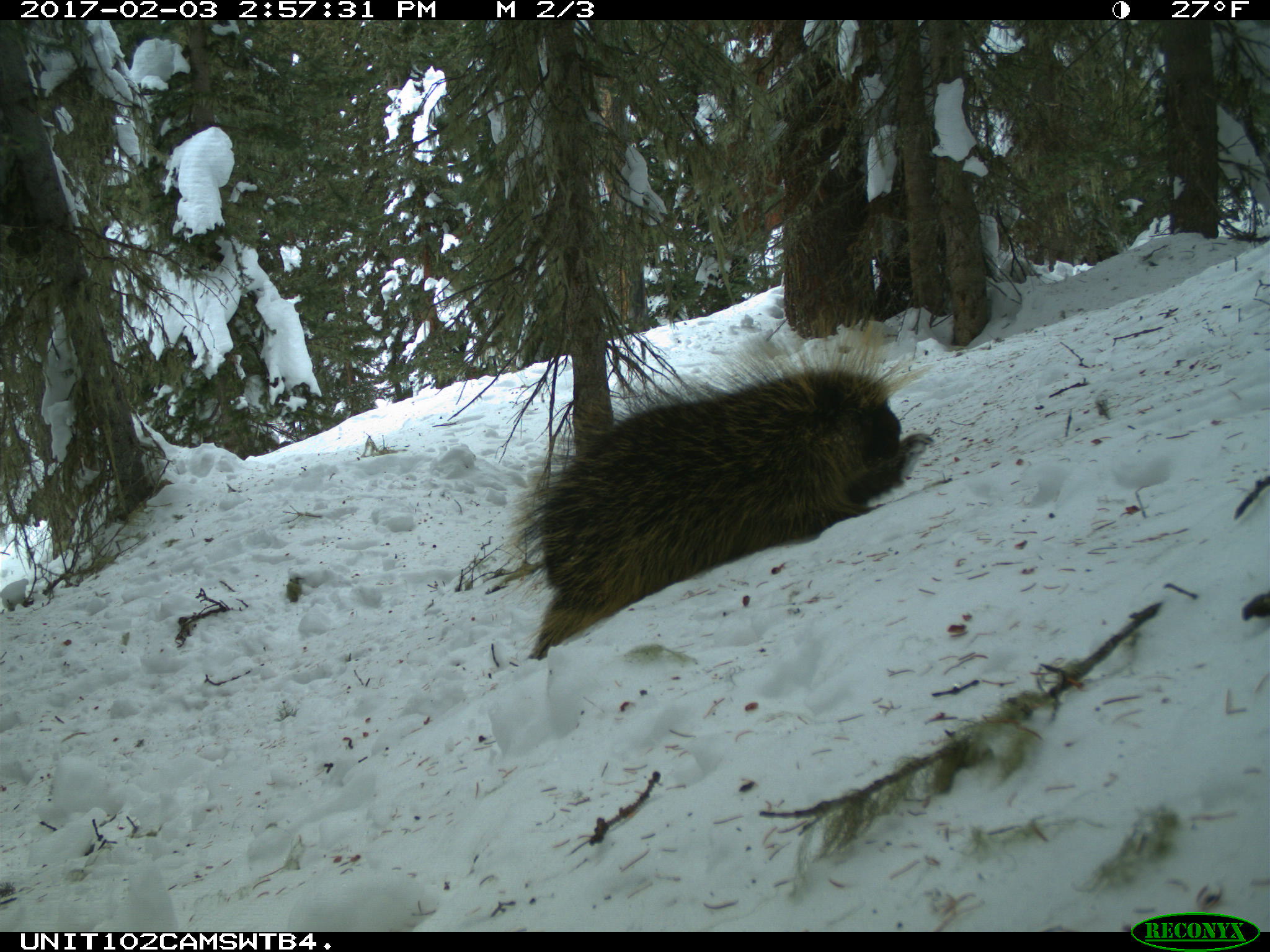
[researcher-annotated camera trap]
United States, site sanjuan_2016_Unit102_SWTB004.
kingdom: Animalia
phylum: Chordata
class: Mammalia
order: Rodentia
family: Erethizontidae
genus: Erethizon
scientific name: Erethizon dorsatum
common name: north american porcupine